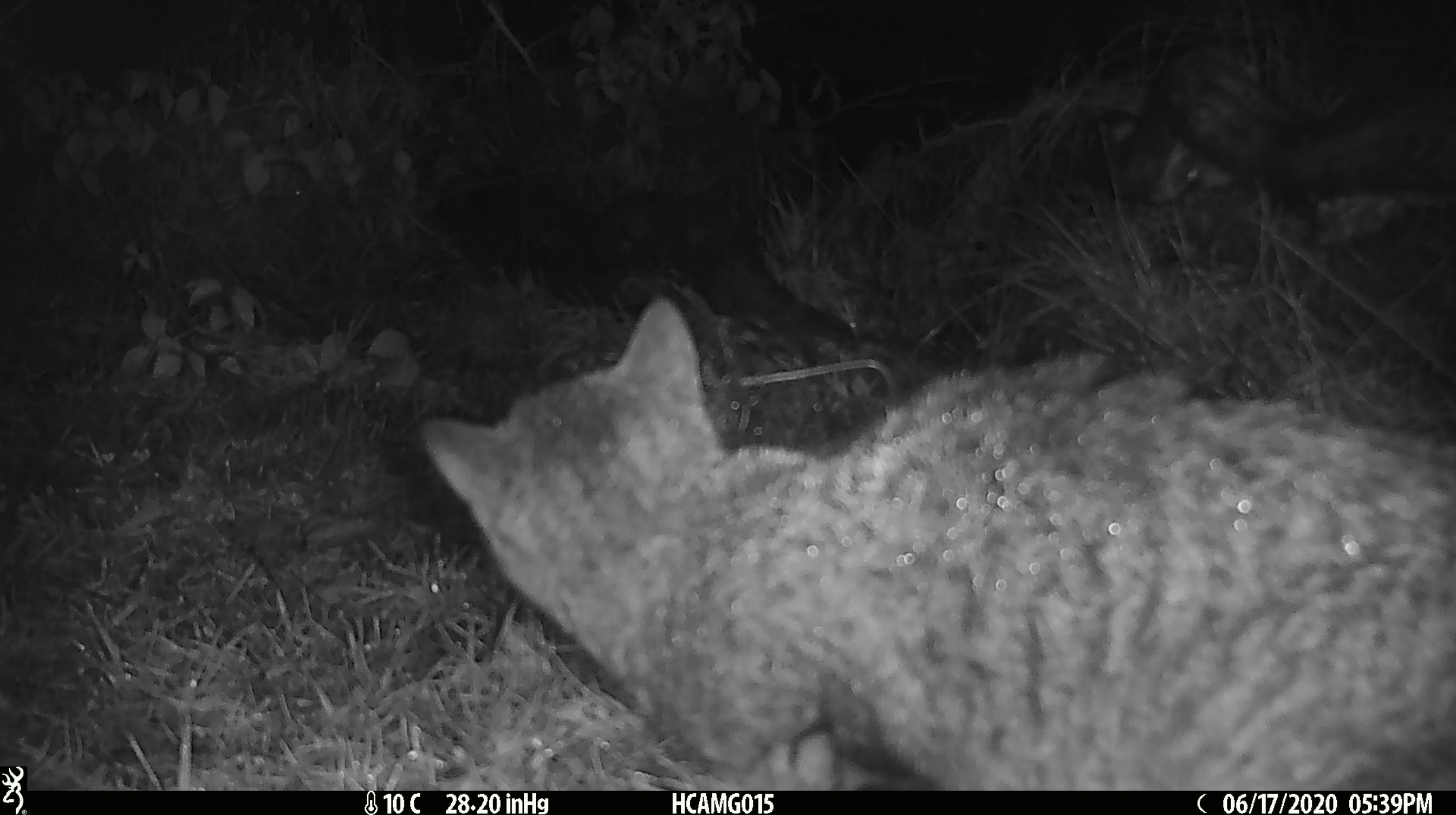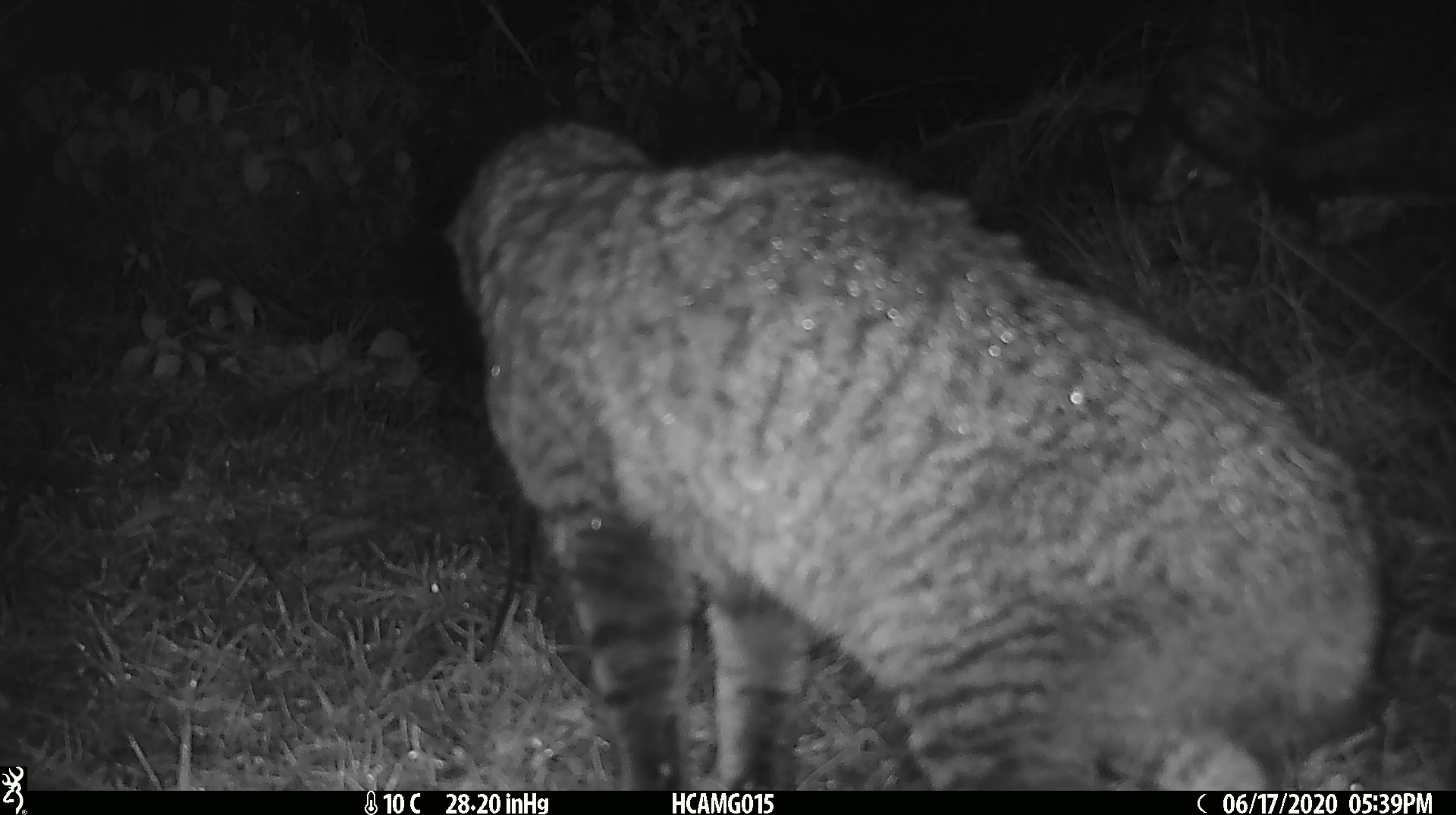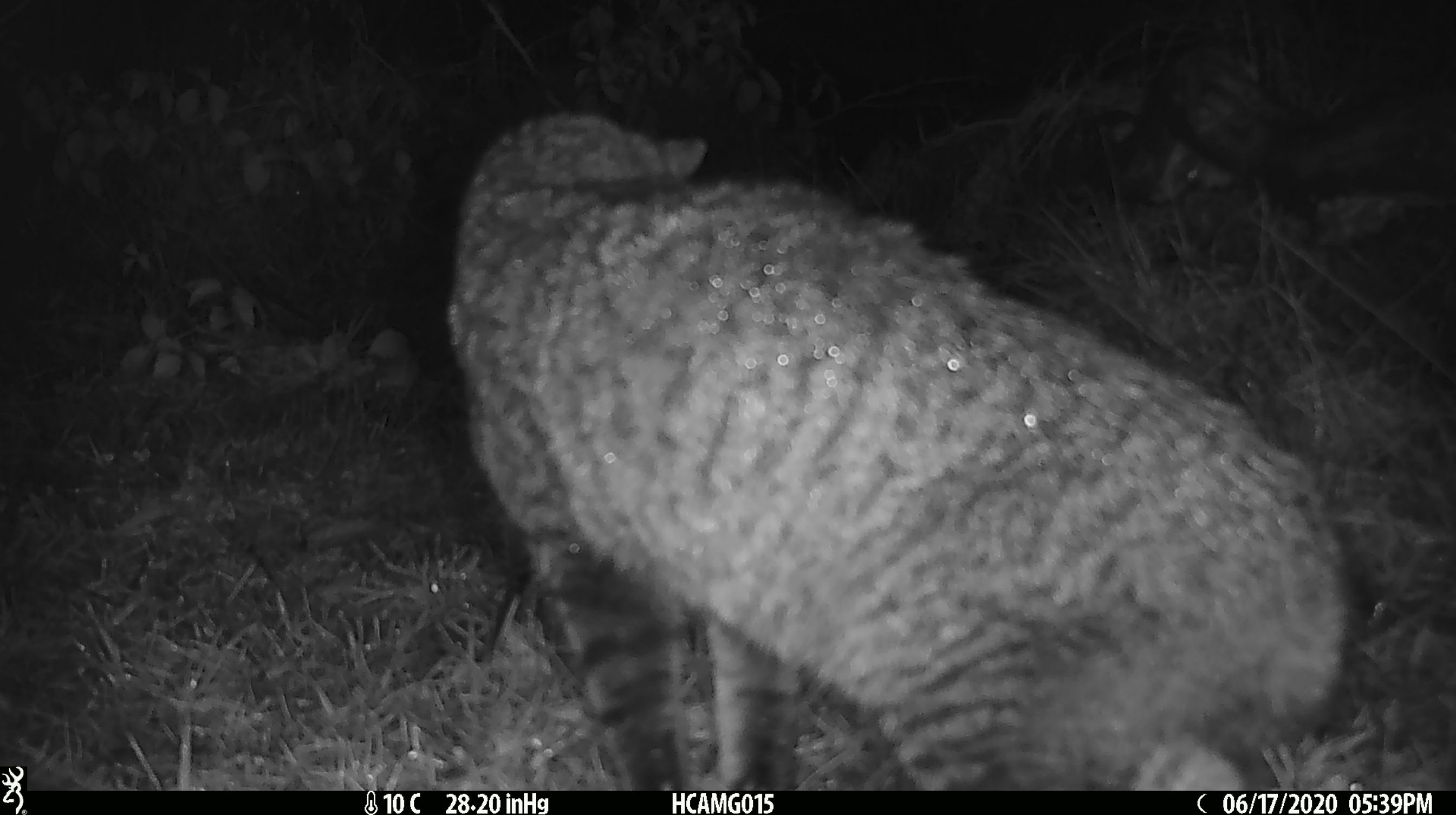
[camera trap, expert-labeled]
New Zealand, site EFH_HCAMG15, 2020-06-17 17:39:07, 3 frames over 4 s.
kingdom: Animalia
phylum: Chordata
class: Mammalia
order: Carnivora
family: Felidae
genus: Felis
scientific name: Felis catus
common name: domestic cat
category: cat